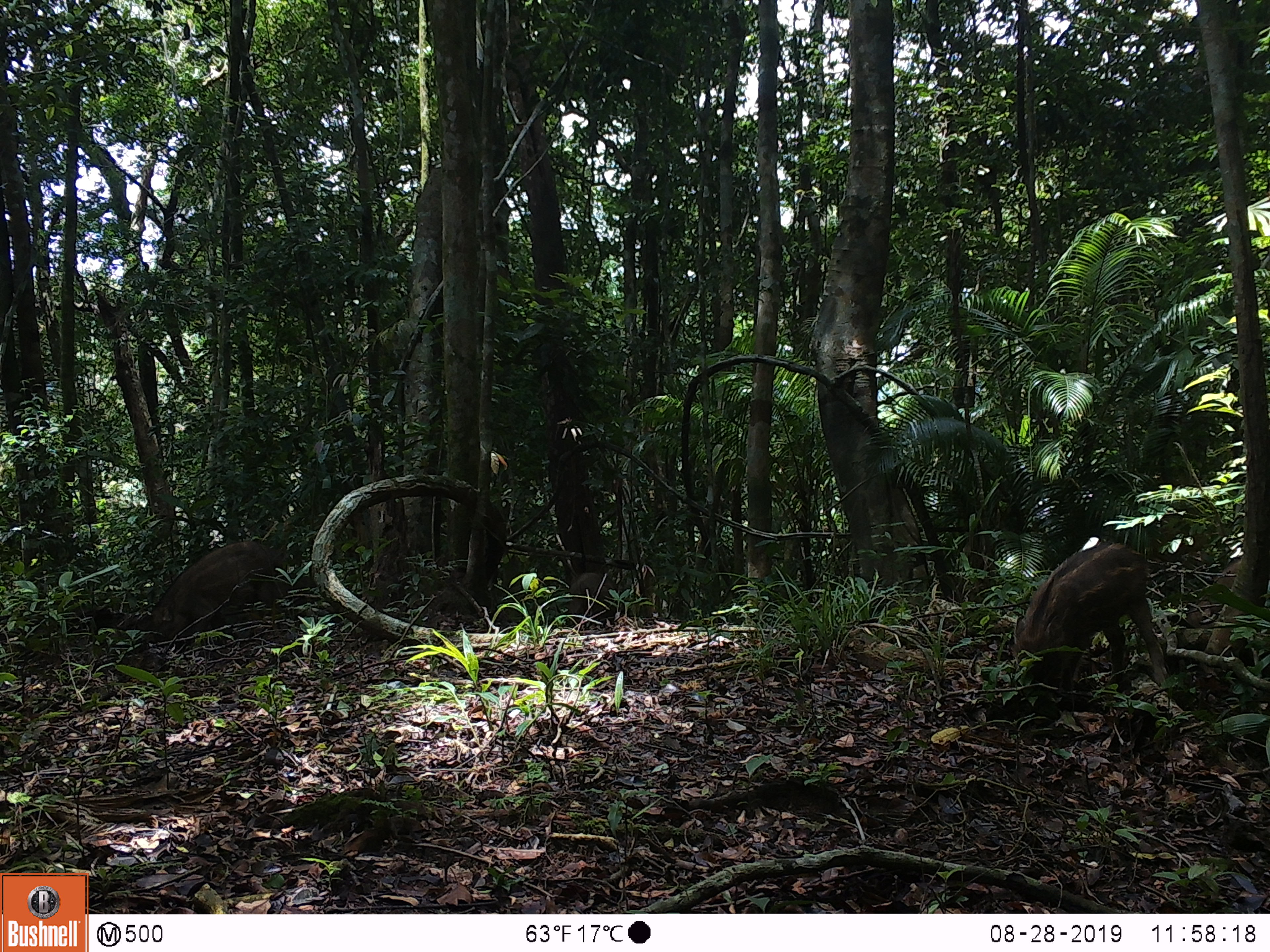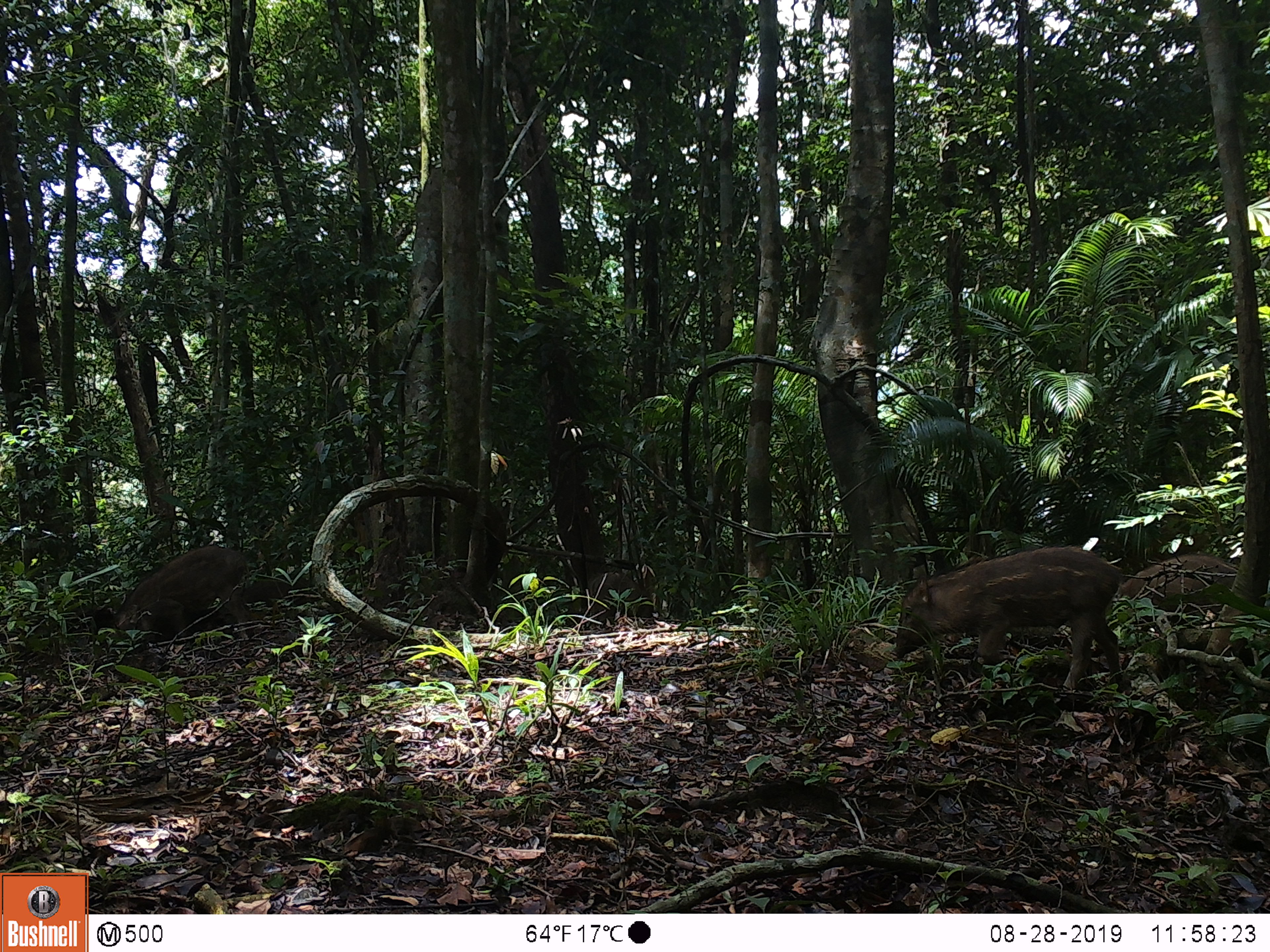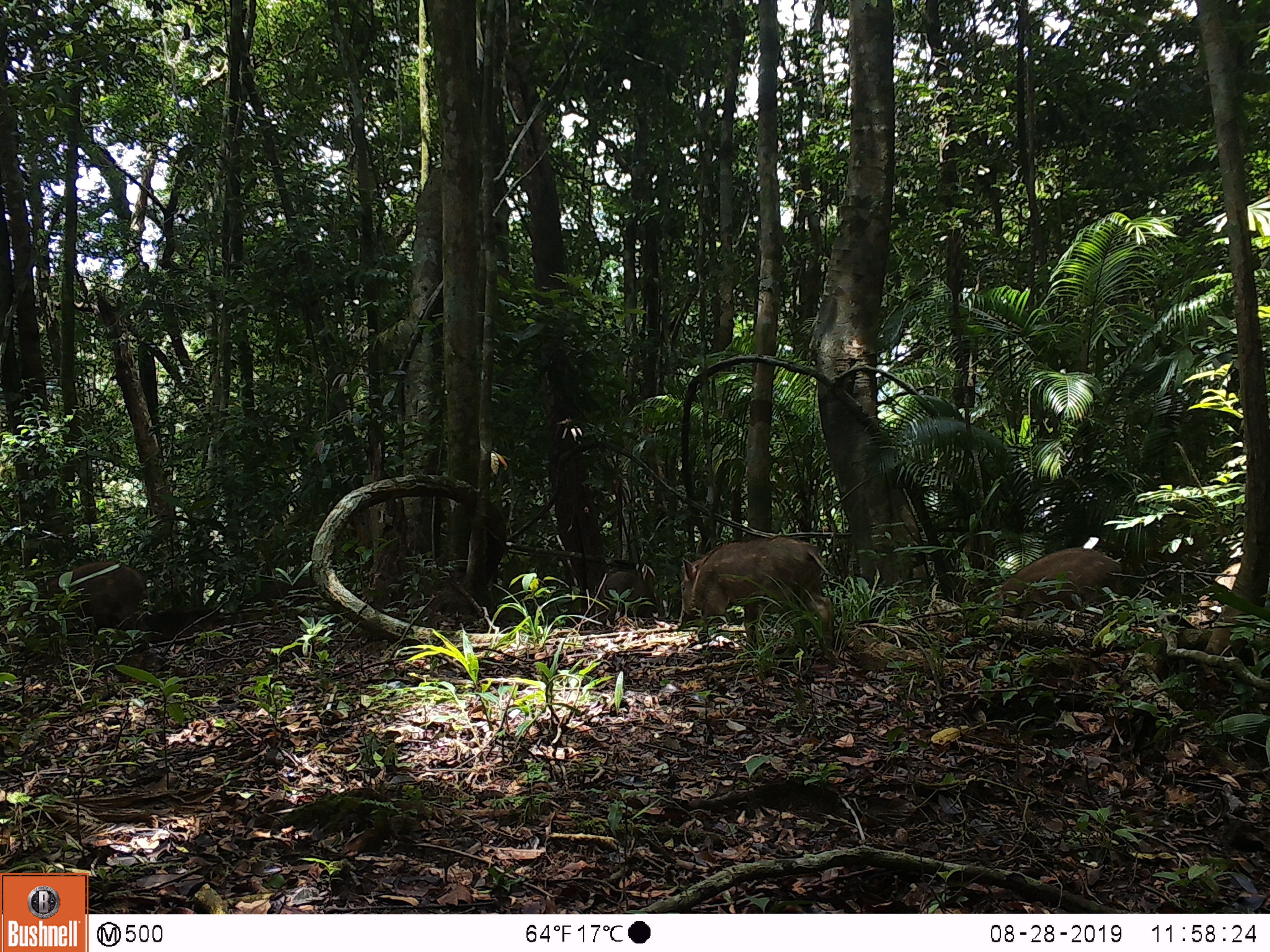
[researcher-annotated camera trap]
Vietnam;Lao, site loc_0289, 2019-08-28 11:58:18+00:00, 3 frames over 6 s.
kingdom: Animalia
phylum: Chordata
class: Mammalia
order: Artiodactyla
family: Suidae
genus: Sus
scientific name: Sus scrofa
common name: eurasian wild pig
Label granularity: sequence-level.